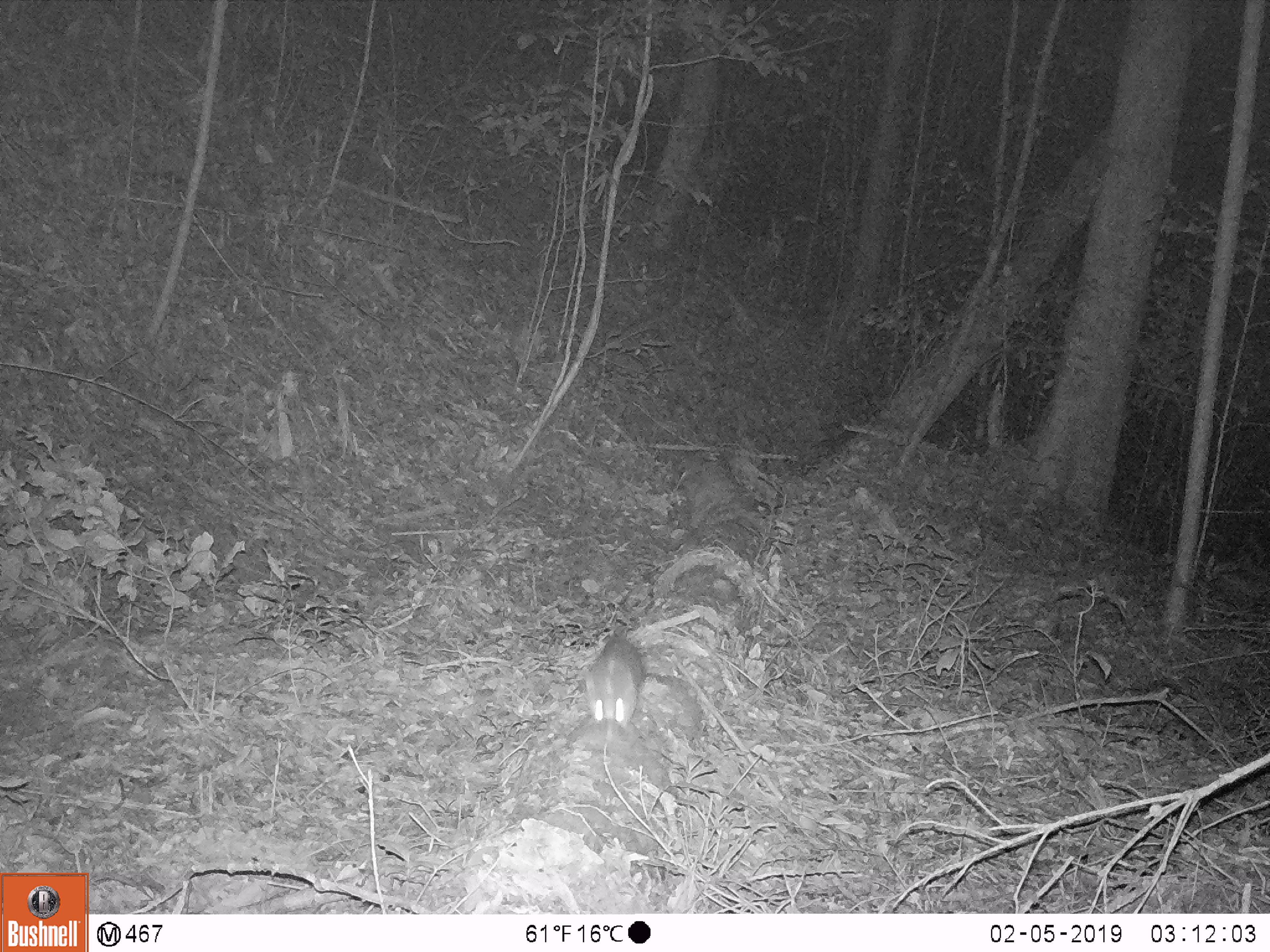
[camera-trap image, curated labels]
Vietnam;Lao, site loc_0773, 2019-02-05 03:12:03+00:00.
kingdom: Animalia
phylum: Chordata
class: Mammalia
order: Carnivora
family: Mustelidae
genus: Melogale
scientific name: Melogale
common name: ferret badger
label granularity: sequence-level